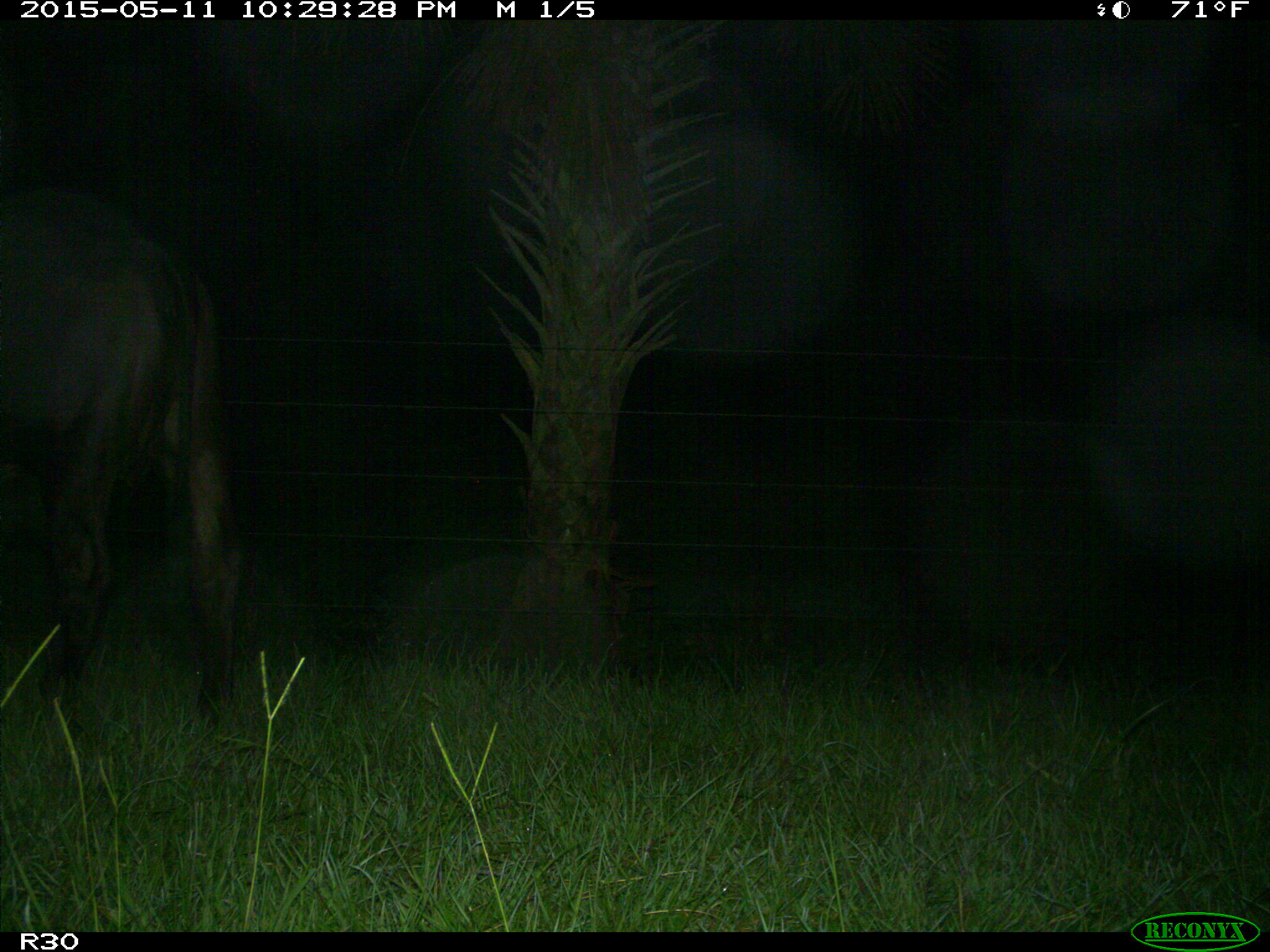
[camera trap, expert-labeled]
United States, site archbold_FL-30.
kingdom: Animalia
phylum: Chordata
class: Mammalia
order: Artiodactyla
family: Bovidae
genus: Bos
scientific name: Bos taurus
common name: domestic cow